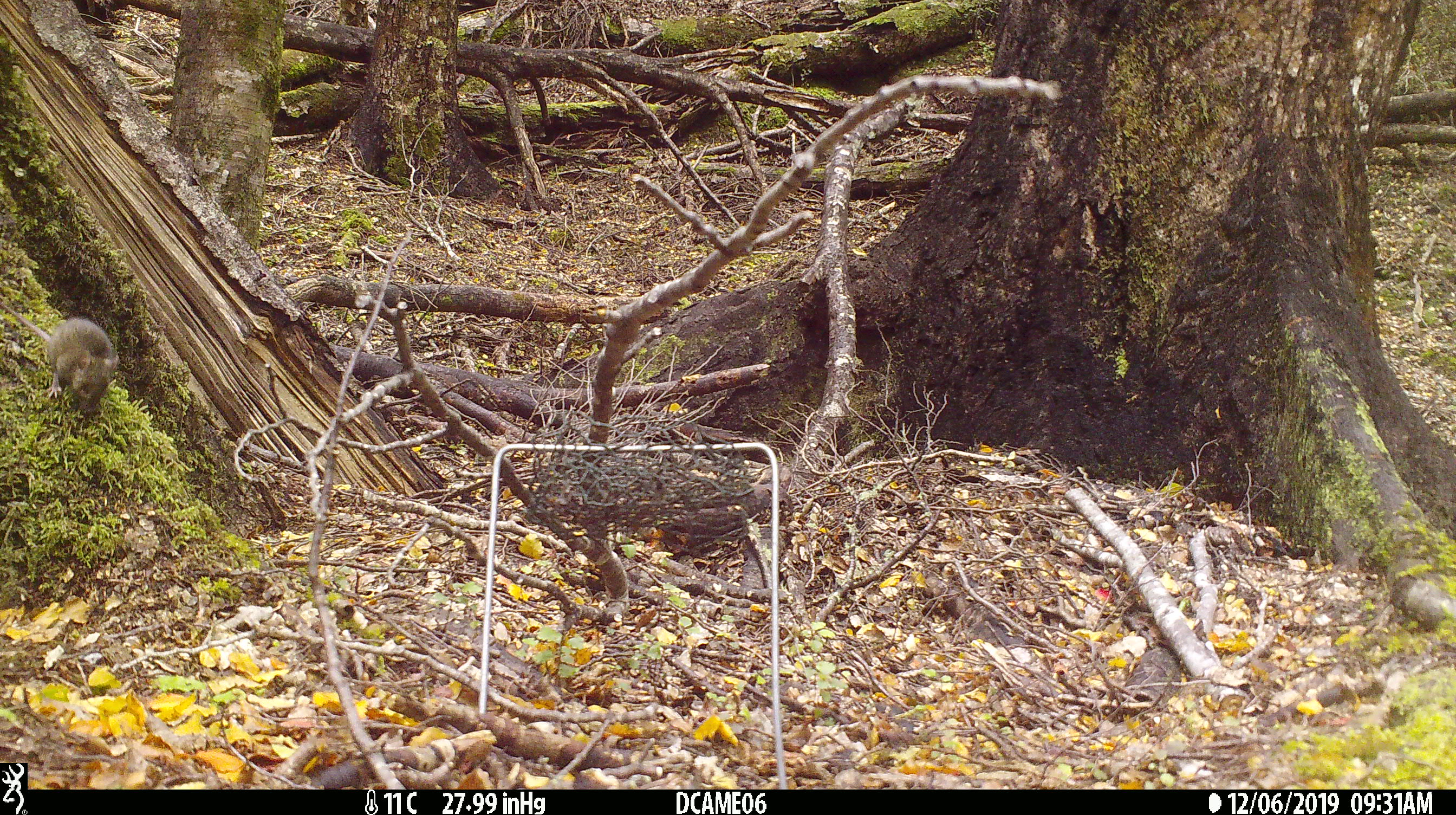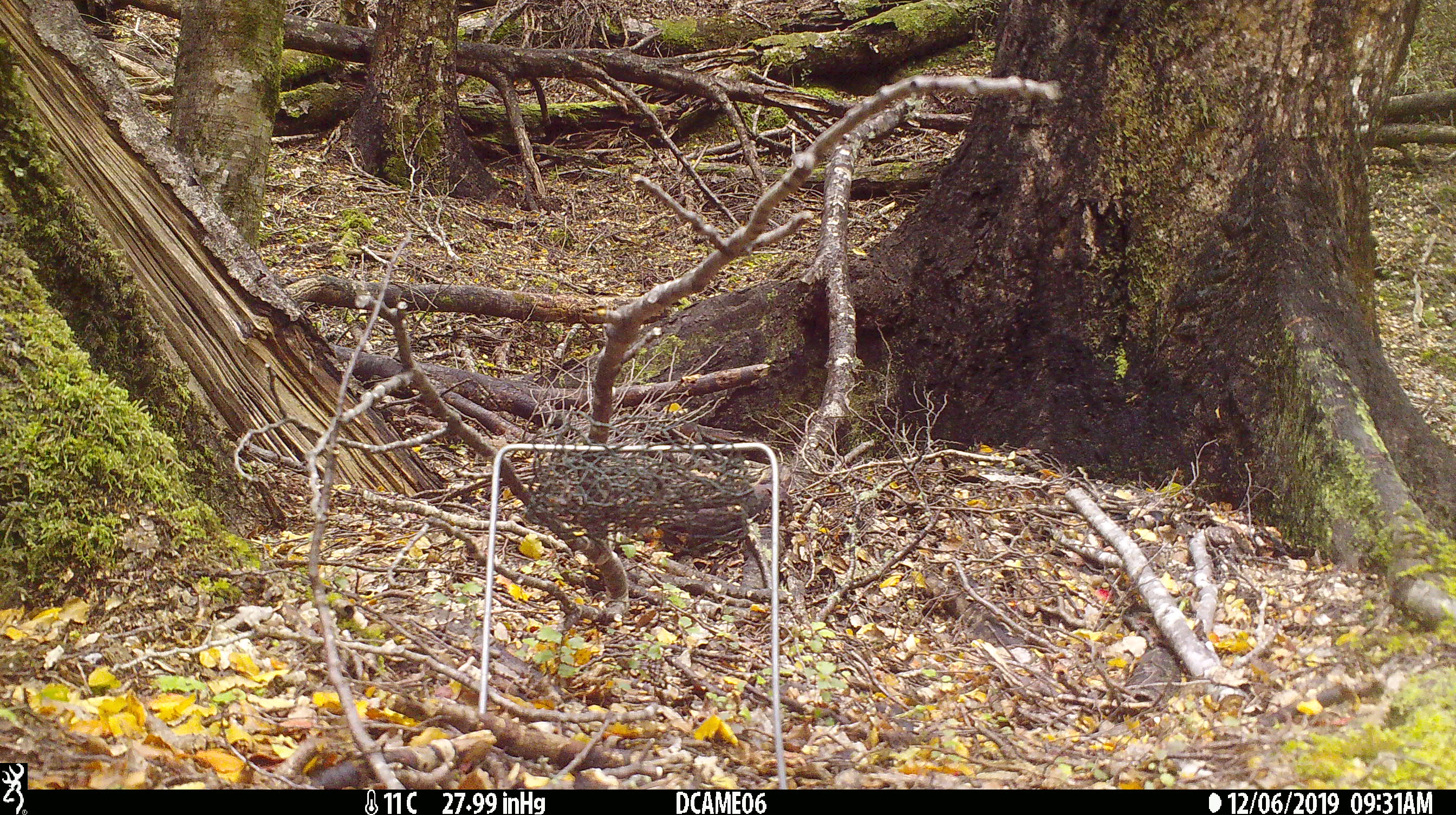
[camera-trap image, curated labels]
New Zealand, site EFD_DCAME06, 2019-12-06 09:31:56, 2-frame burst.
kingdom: Animalia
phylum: Chordata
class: Mammalia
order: Rodentia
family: Muridae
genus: Mus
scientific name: Mus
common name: mouse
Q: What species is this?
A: Mouse (Mus).